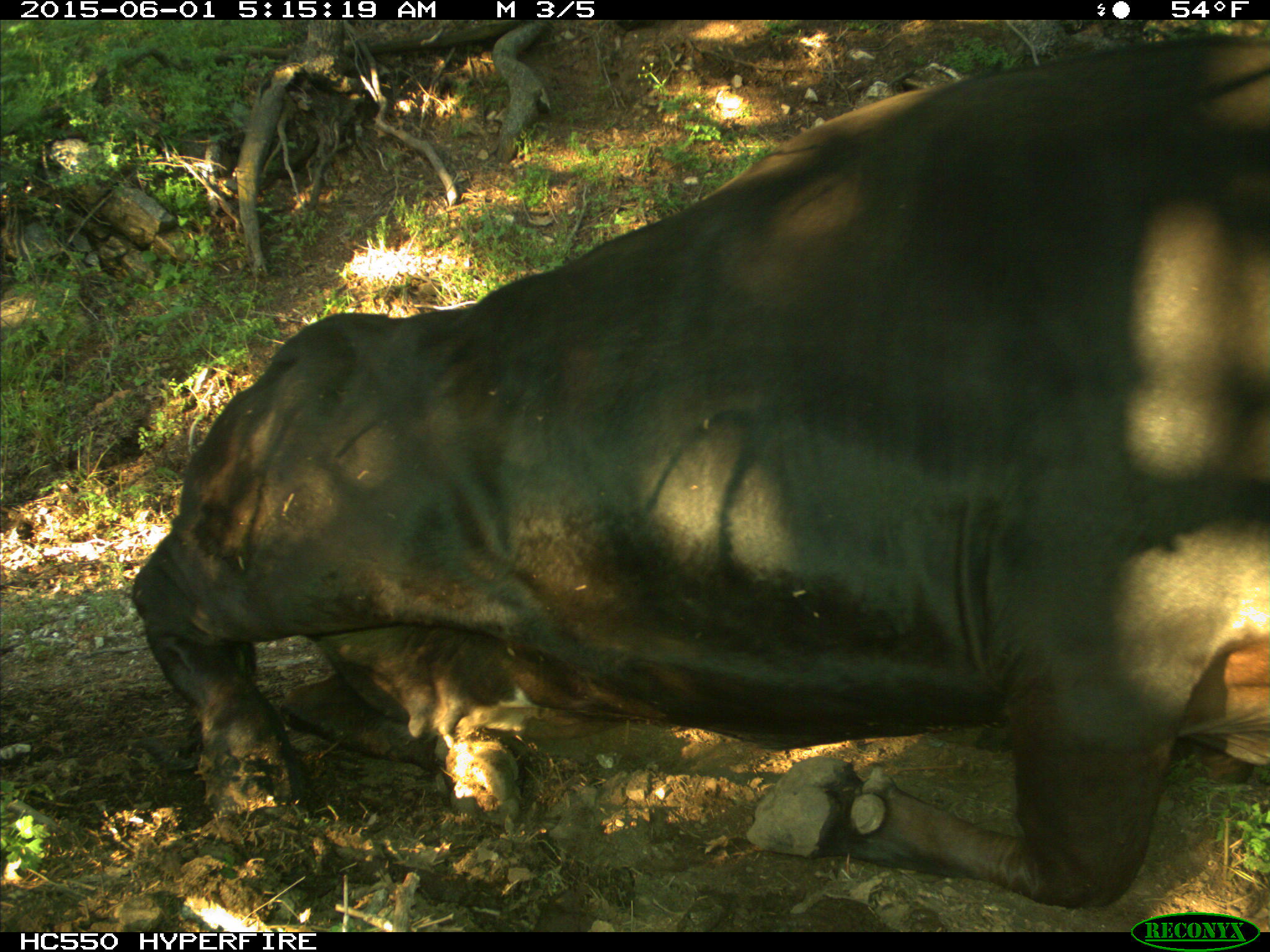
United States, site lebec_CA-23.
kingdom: Animalia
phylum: Chordata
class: Mammalia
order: Artiodactyla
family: Bovidae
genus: Bos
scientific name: Bos taurus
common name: domestic cow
Bos taurus (domestic cow).